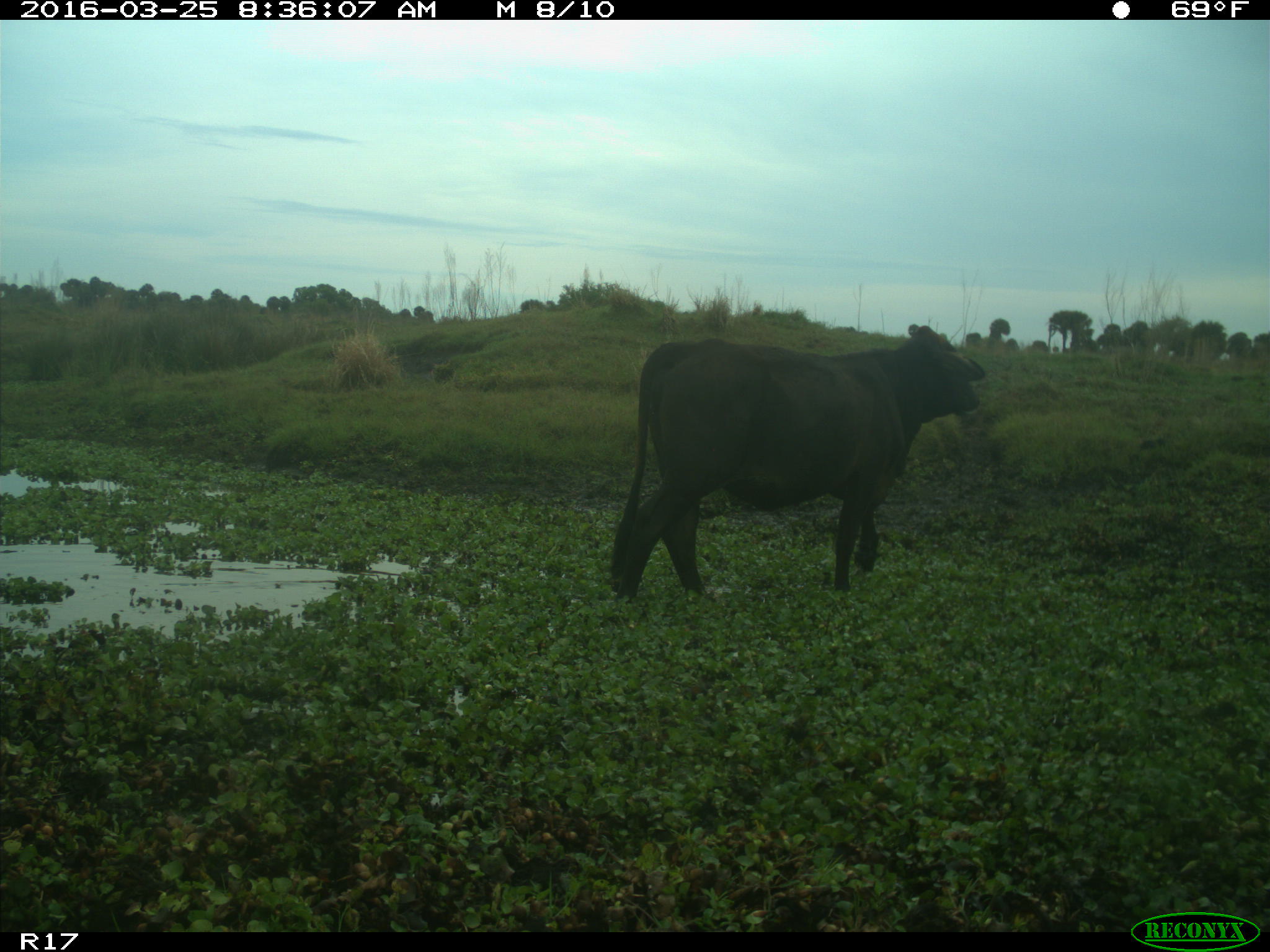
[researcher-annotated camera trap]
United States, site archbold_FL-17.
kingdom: Animalia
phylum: Chordata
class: Mammalia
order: Artiodactyla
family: Bovidae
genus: Bos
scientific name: Bos taurus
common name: domestic cow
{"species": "Bos taurus (domestic cow)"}